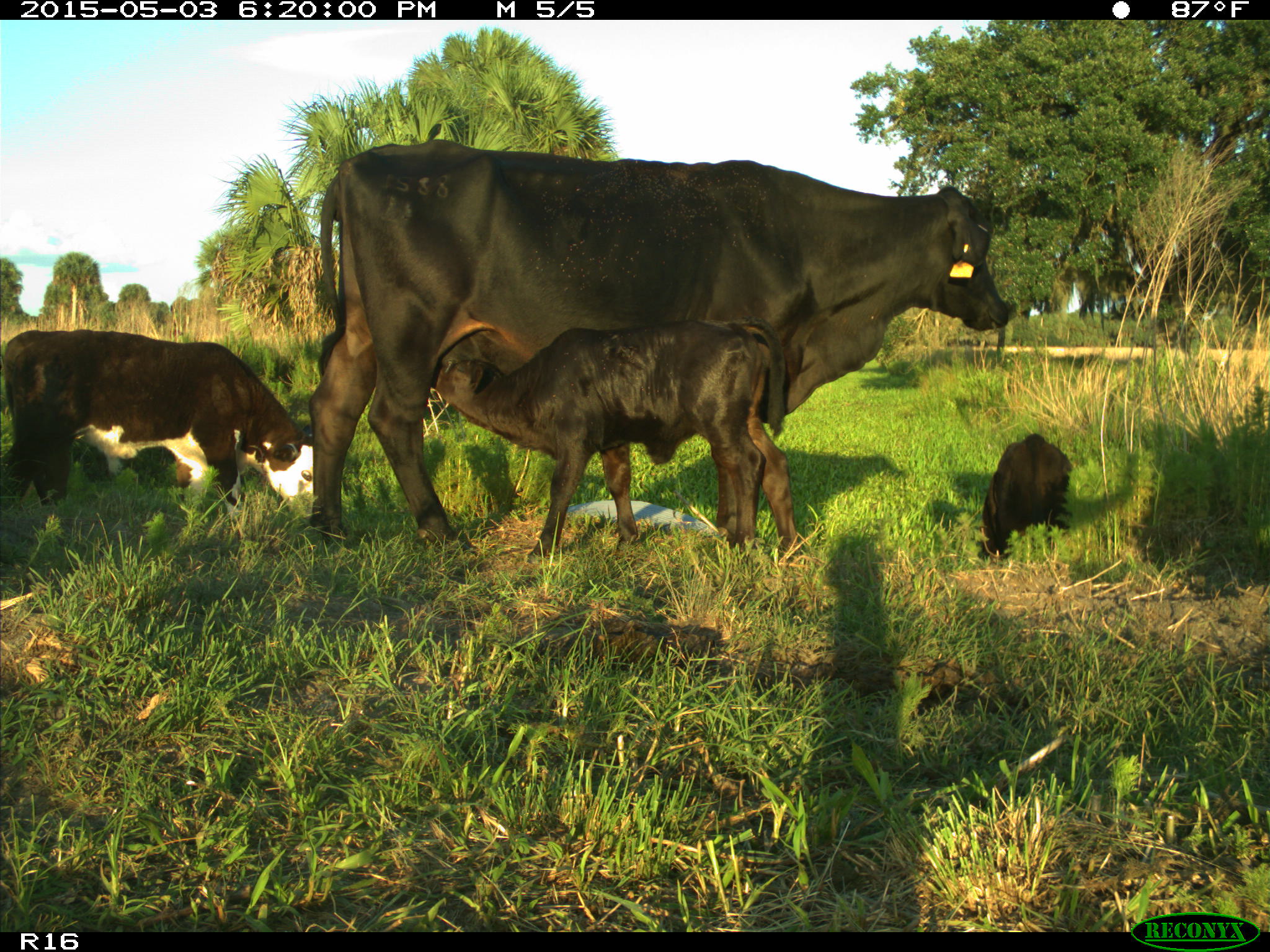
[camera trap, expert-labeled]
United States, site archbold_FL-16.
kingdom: Animalia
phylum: Chordata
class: Mammalia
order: Artiodactyla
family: Bovidae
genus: Bos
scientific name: Bos taurus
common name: domestic cow